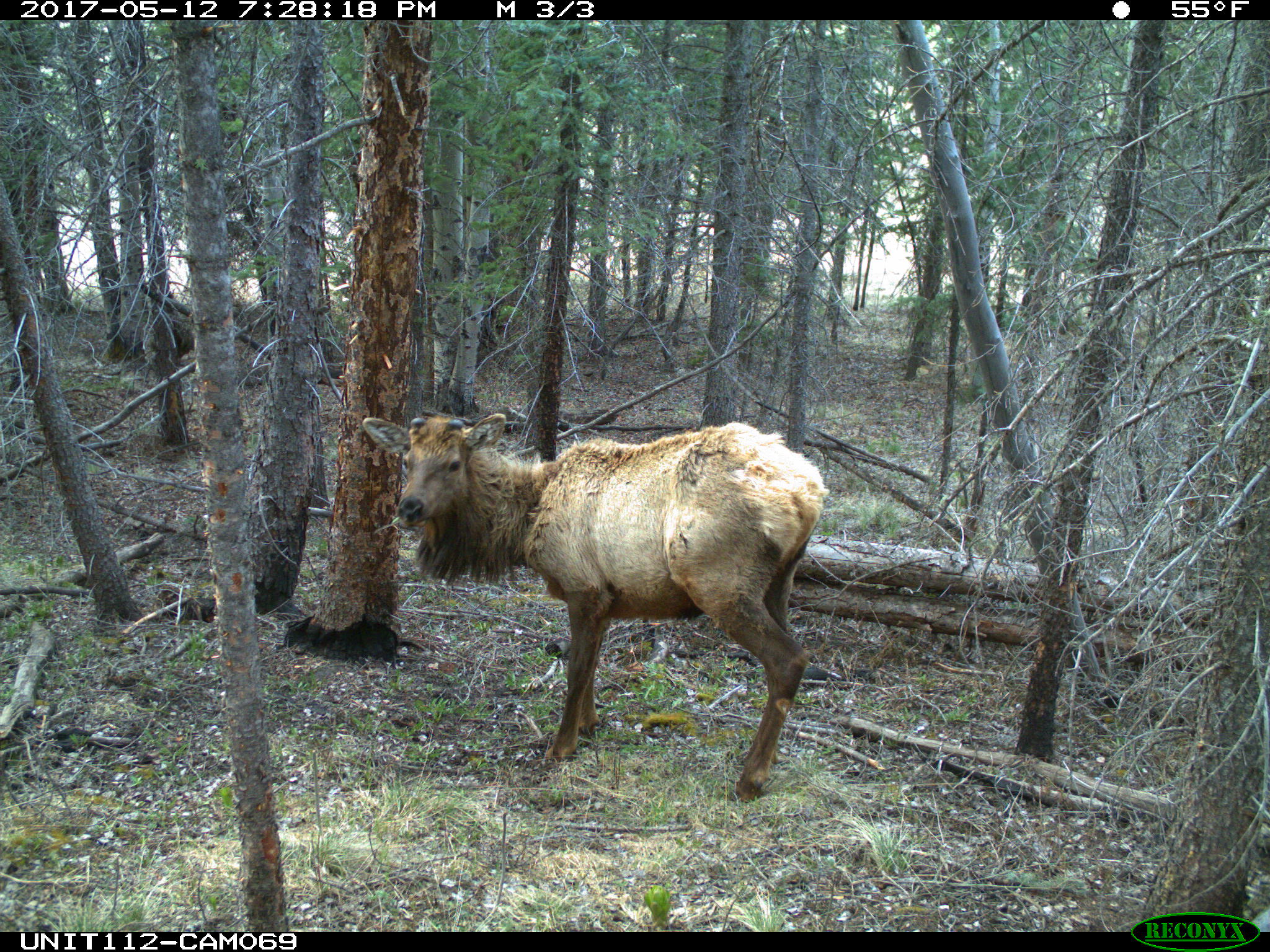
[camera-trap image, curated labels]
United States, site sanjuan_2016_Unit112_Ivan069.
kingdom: Animalia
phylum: Chordata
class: Mammalia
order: Artiodactyla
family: Cervidae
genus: Cervus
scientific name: Cervus elaphus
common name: red deer